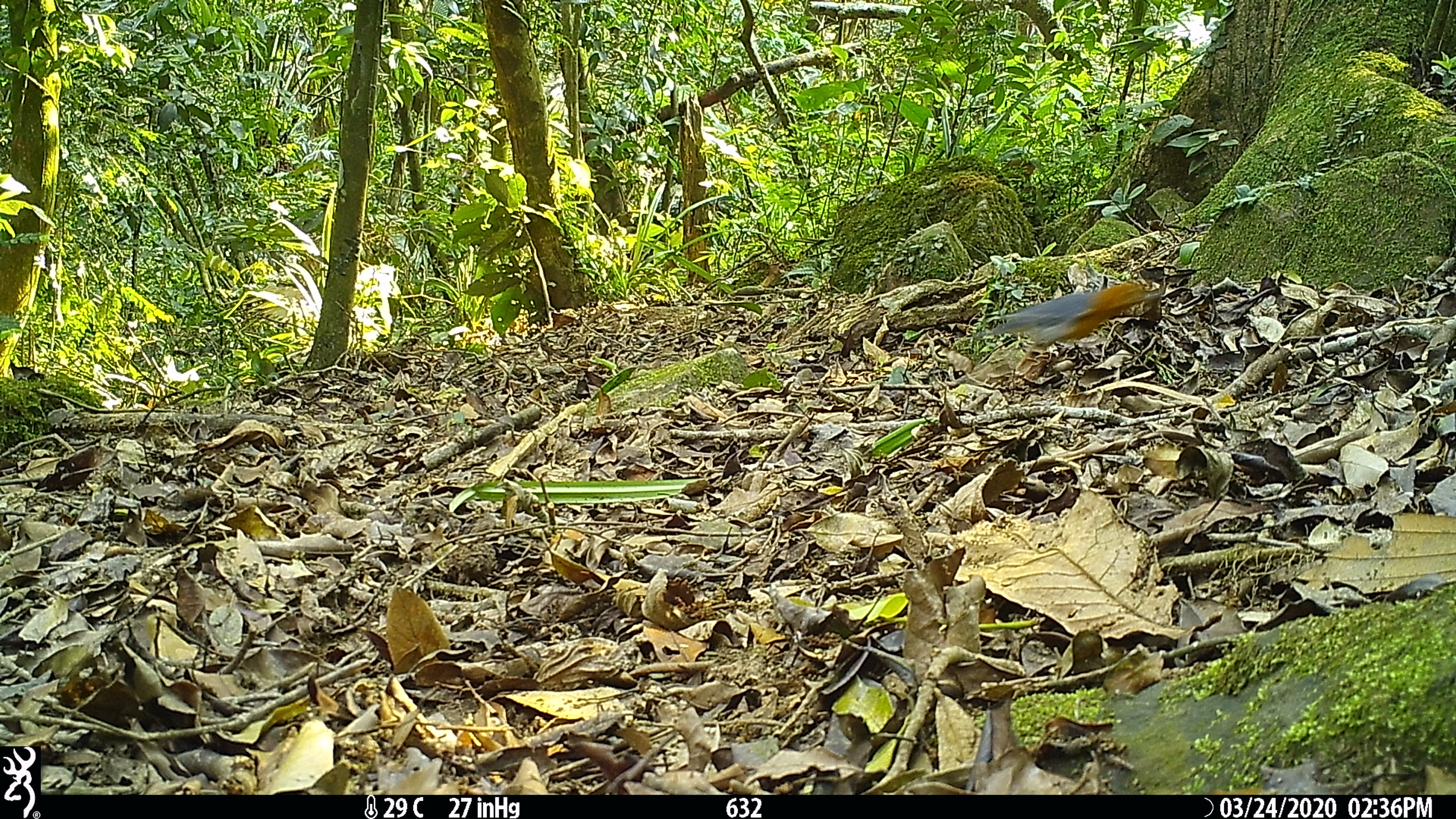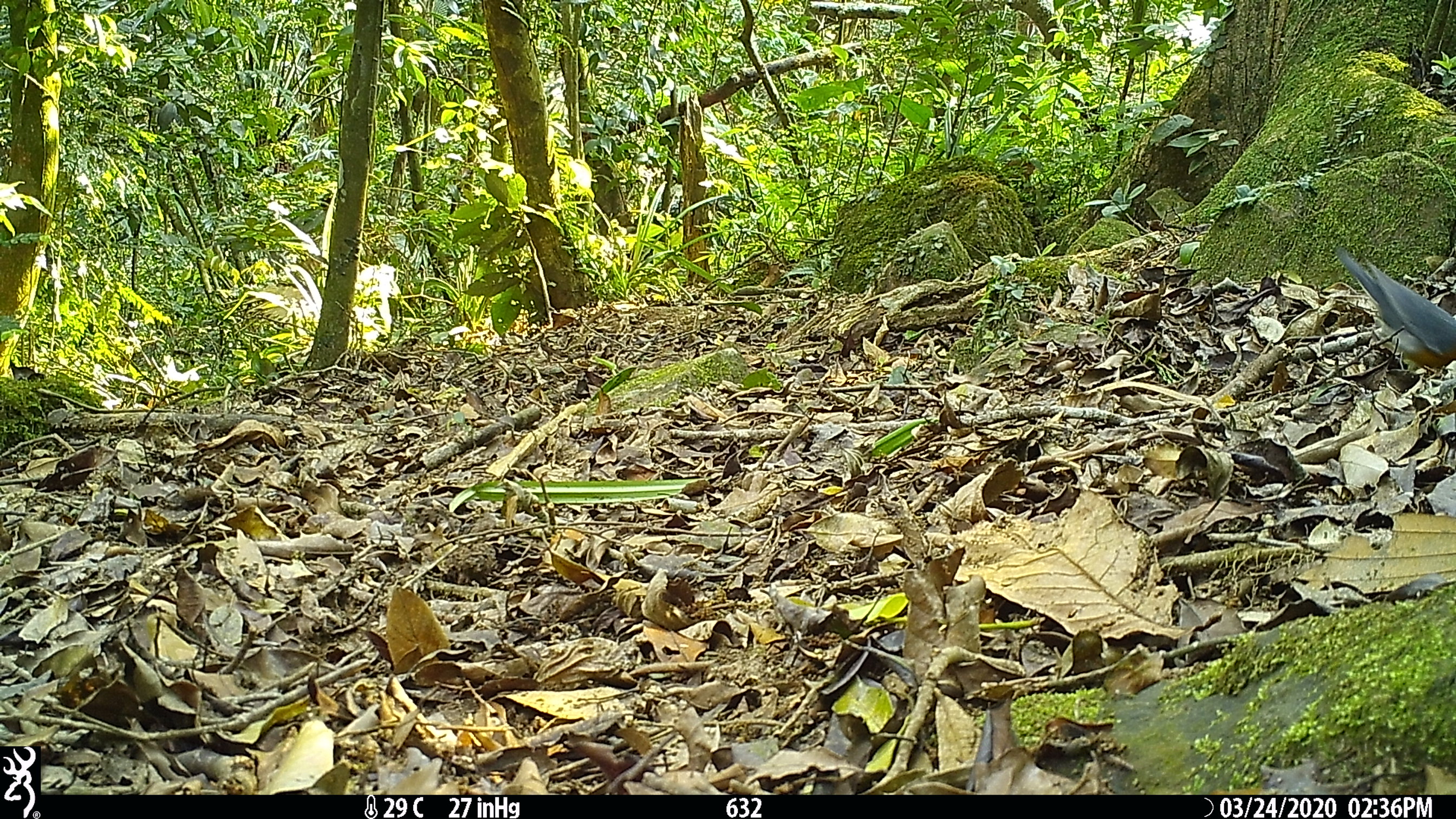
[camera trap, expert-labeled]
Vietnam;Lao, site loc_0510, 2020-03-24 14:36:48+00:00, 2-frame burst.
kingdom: Animalia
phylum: Chordata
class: Aves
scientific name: Aves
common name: bird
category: unidentified bird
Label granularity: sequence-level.